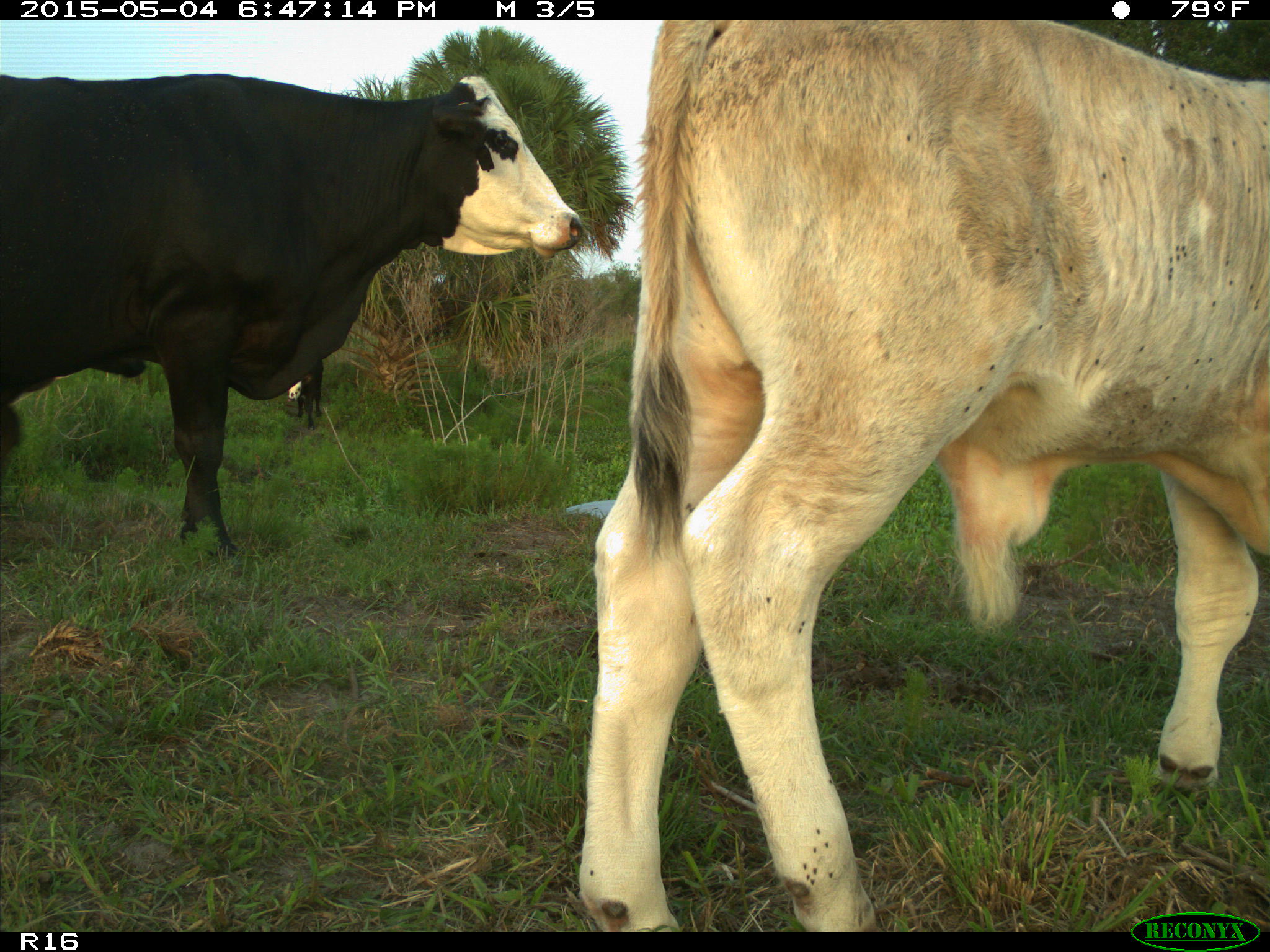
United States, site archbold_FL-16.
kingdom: Animalia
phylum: Chordata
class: Mammalia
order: Artiodactyla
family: Bovidae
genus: Bos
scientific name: Bos taurus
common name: domestic cow